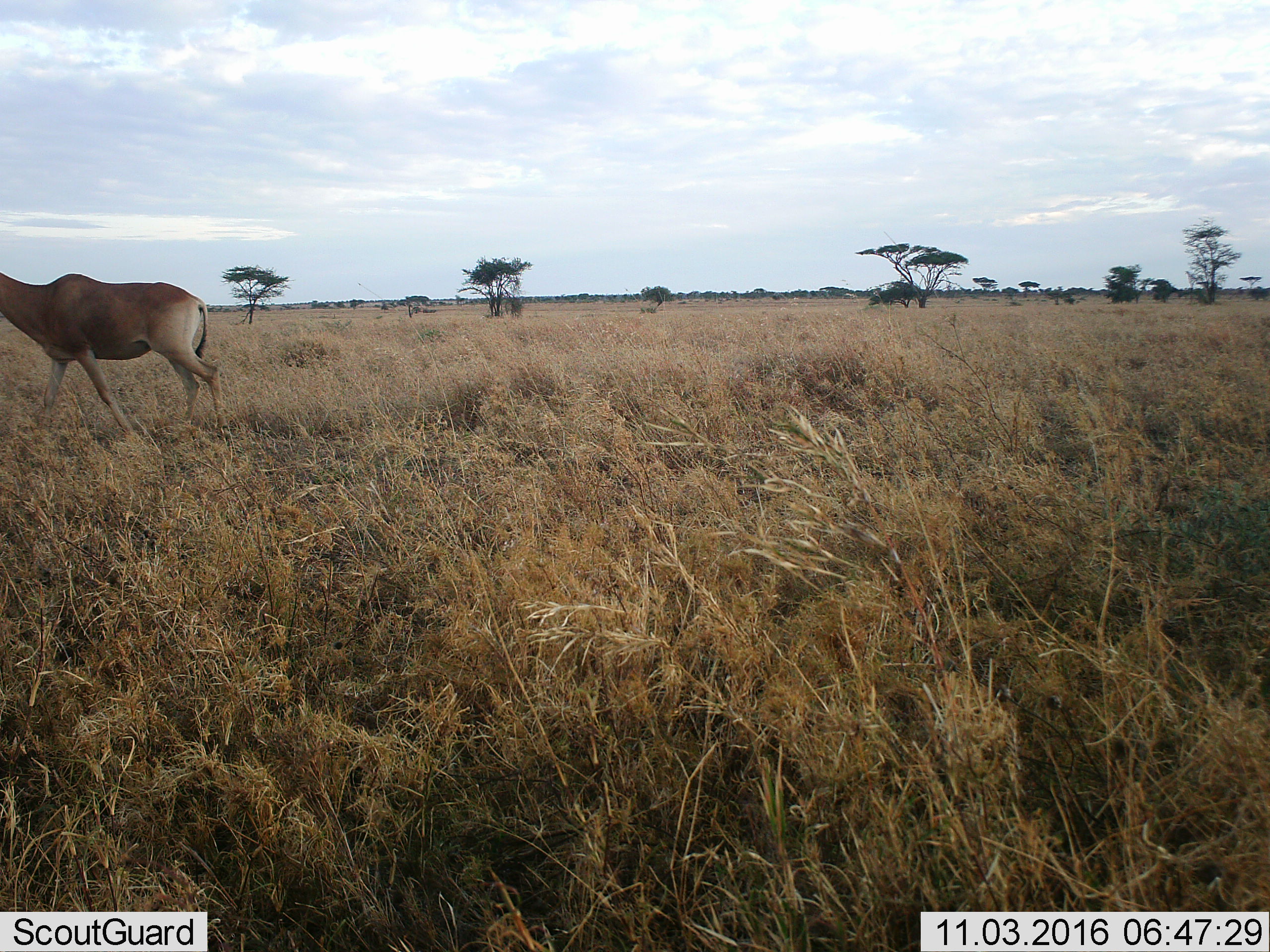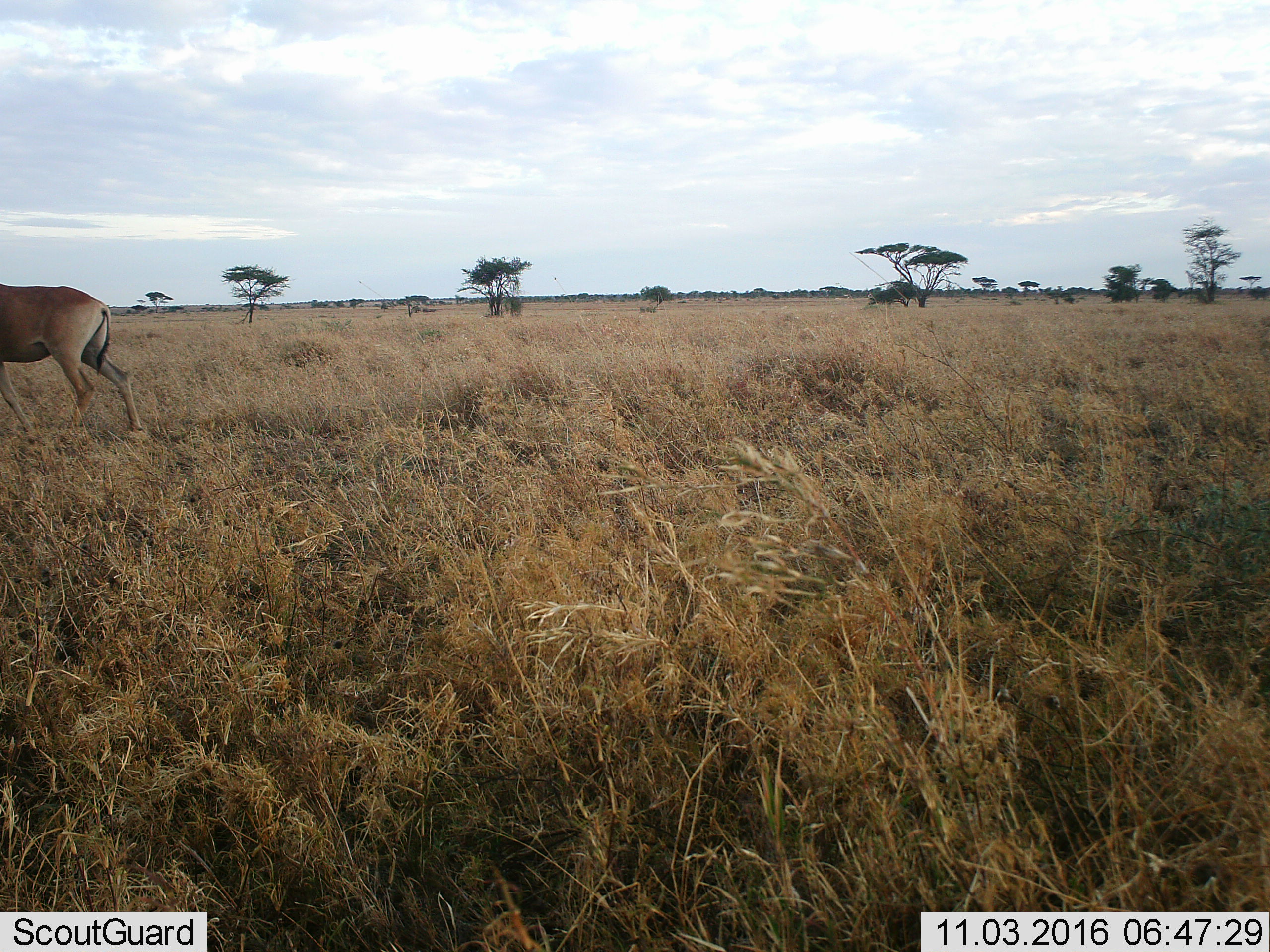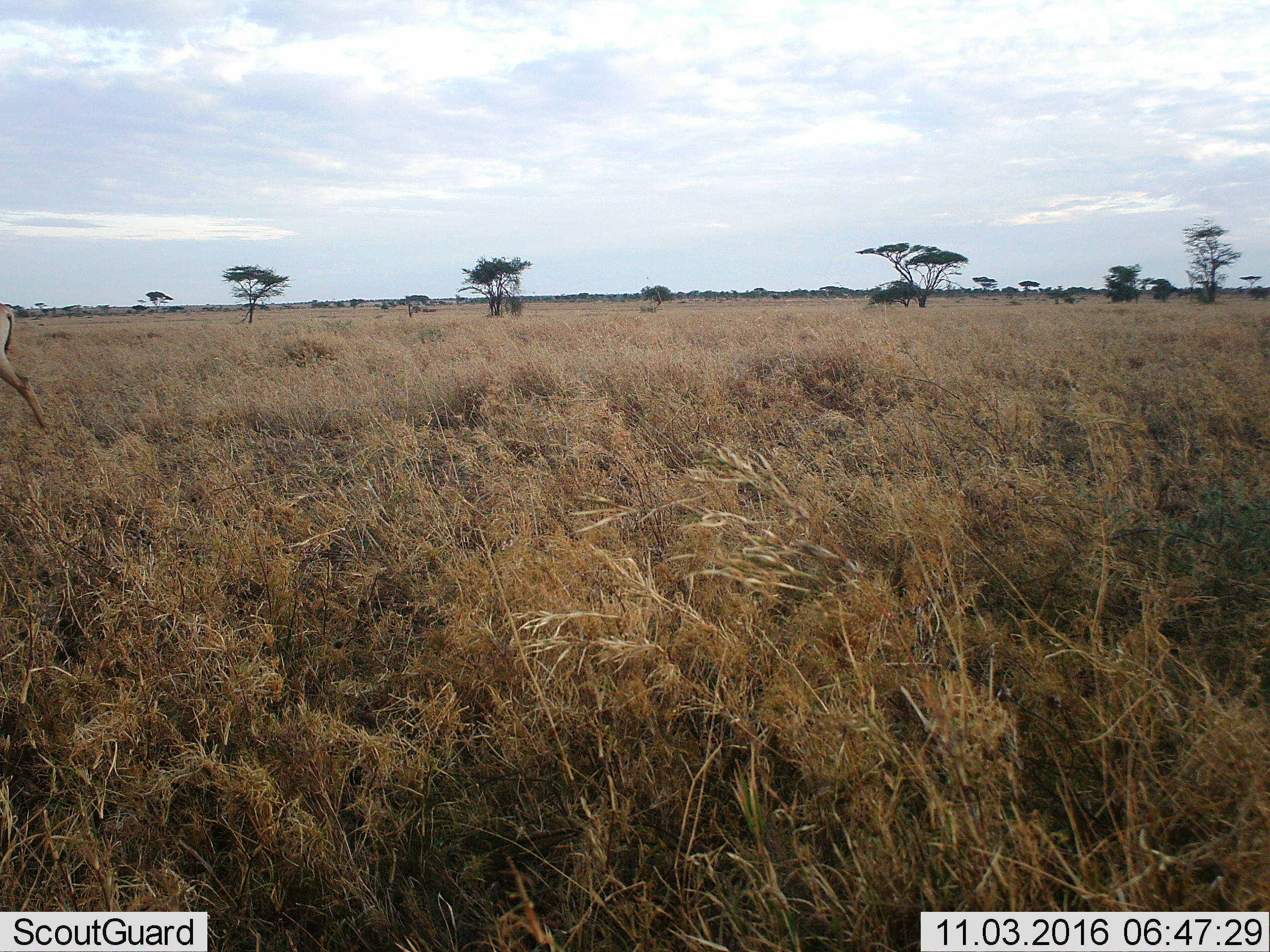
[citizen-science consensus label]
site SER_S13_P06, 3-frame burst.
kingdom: Animalia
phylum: Chordata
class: Mammalia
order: Artiodactyla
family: Bovidae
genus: Alcelaphus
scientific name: Alcelaphus buselaphus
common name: hartebeest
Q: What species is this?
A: Hartebeest (Alcelaphus buselaphus).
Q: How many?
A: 1.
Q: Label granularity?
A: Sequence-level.